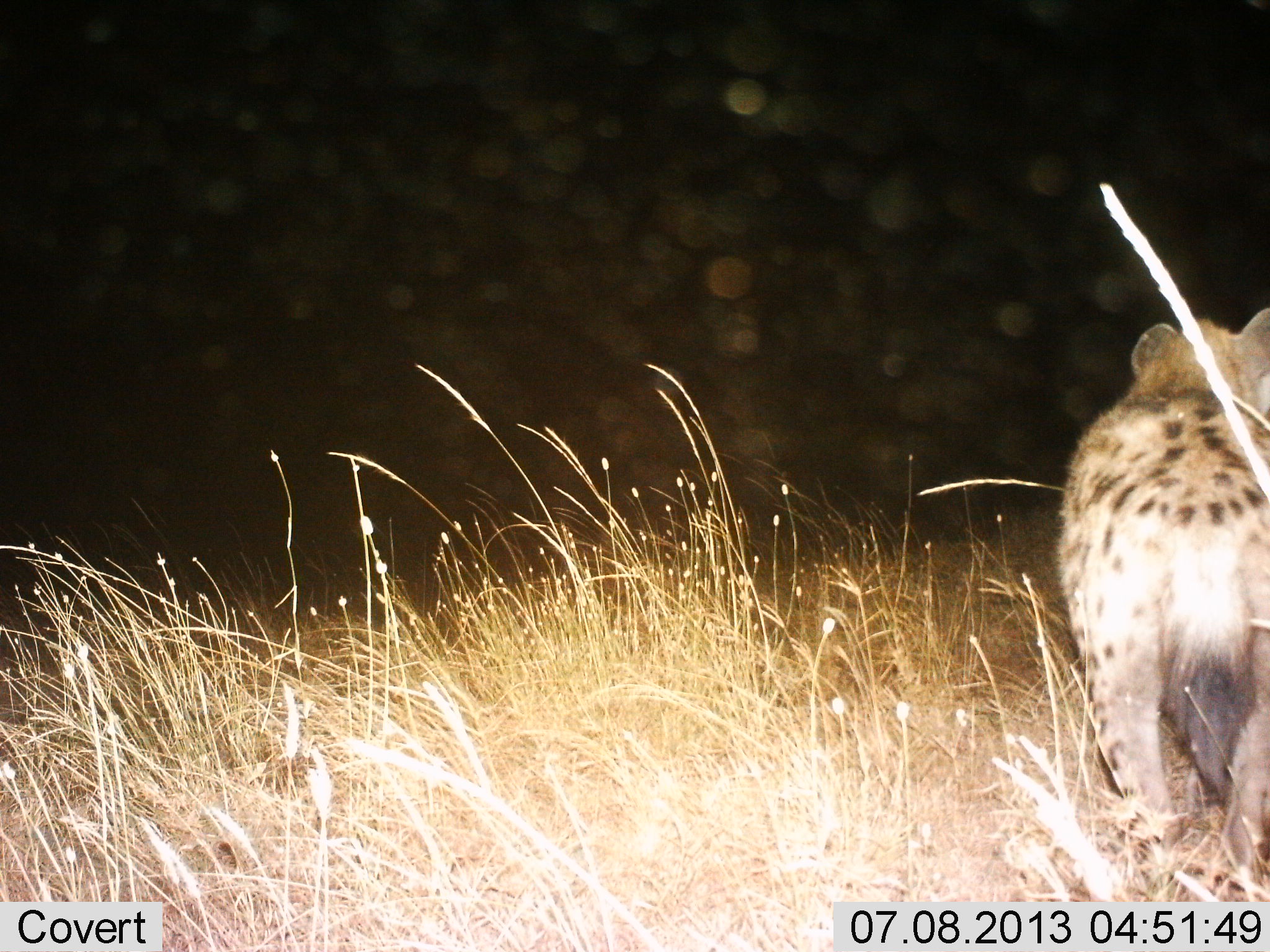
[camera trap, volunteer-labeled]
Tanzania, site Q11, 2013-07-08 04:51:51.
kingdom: Animalia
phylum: Chordata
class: Mammalia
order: Carnivora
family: Hyaenidae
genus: Crocuta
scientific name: Crocuta crocuta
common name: spotted hyena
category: hyenaspotted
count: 1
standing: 45%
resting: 0%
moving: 55%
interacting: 0%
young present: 0%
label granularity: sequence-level